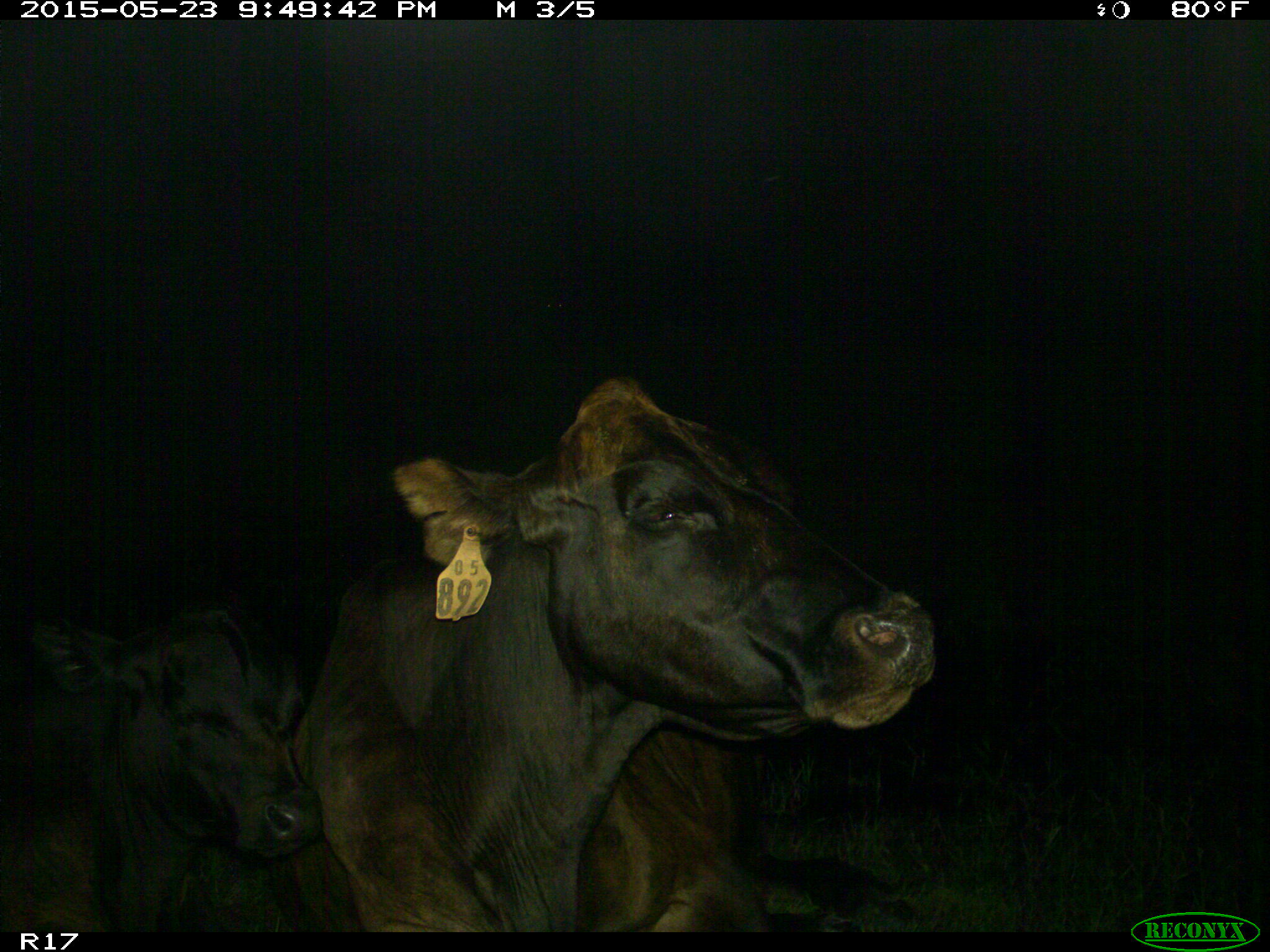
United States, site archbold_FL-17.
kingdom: Animalia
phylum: Chordata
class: Mammalia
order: Artiodactyla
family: Bovidae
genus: Bos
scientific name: Bos taurus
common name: domestic cow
Bos taurus (domestic cow).